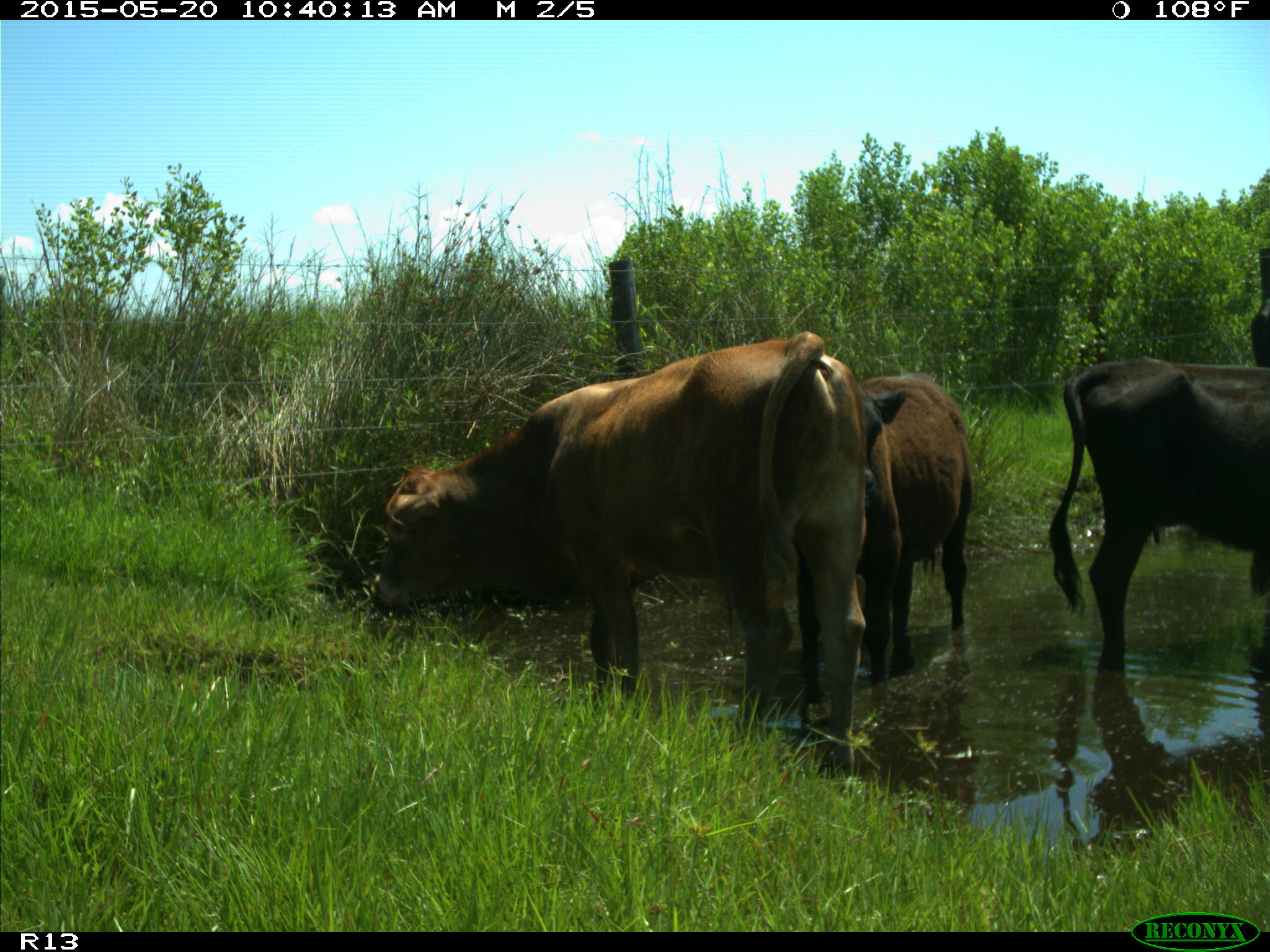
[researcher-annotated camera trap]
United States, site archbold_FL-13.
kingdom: Animalia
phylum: Chordata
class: Mammalia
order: Artiodactyla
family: Bovidae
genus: Bos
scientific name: Bos taurus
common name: domestic cow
Bos taurus (domestic cow).